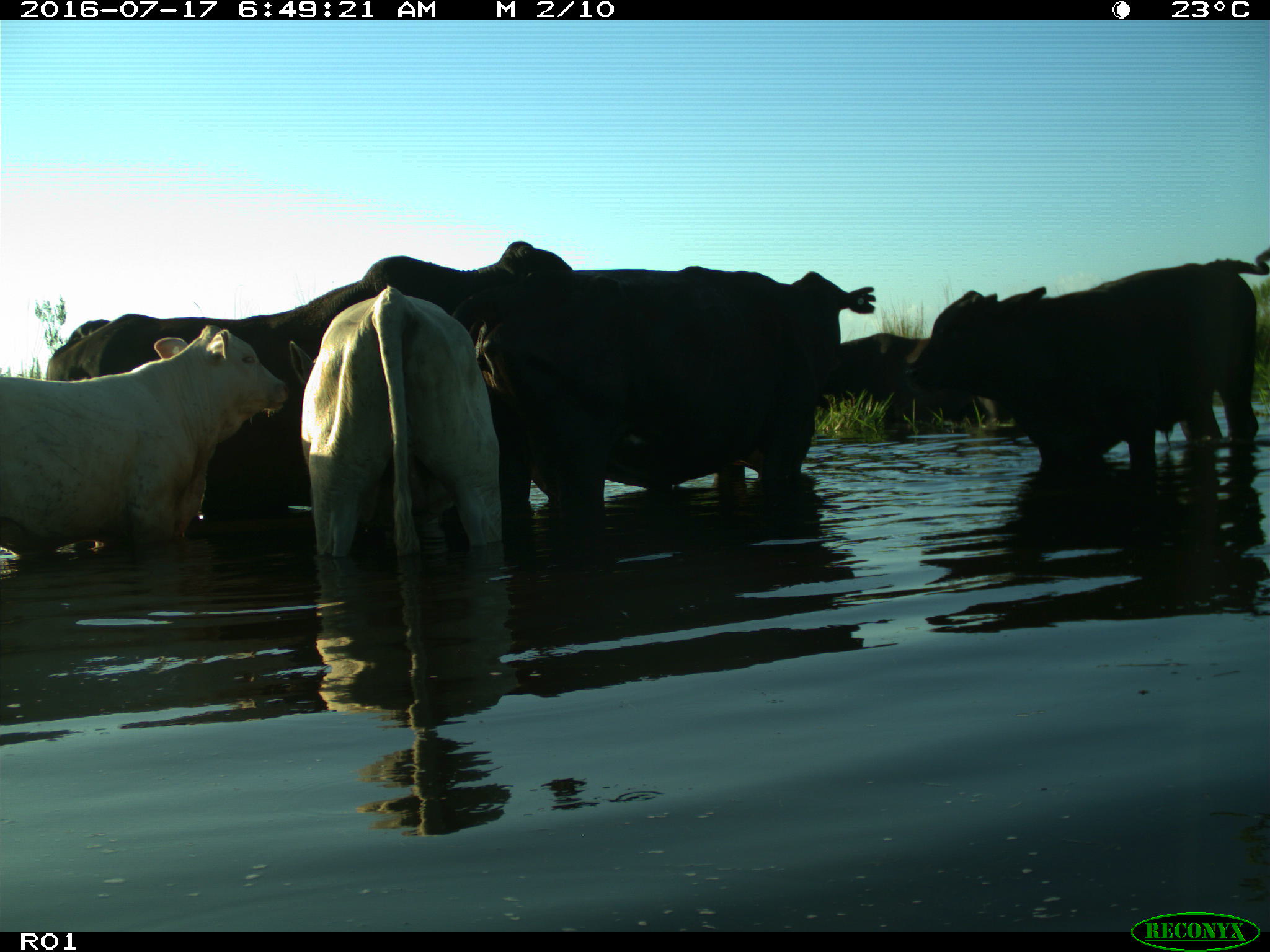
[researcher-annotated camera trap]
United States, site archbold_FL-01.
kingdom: Animalia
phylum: Chordata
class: Mammalia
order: Artiodactyla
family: Bovidae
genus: Bos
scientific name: Bos taurus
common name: domestic cow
Bos taurus (domestic cow).